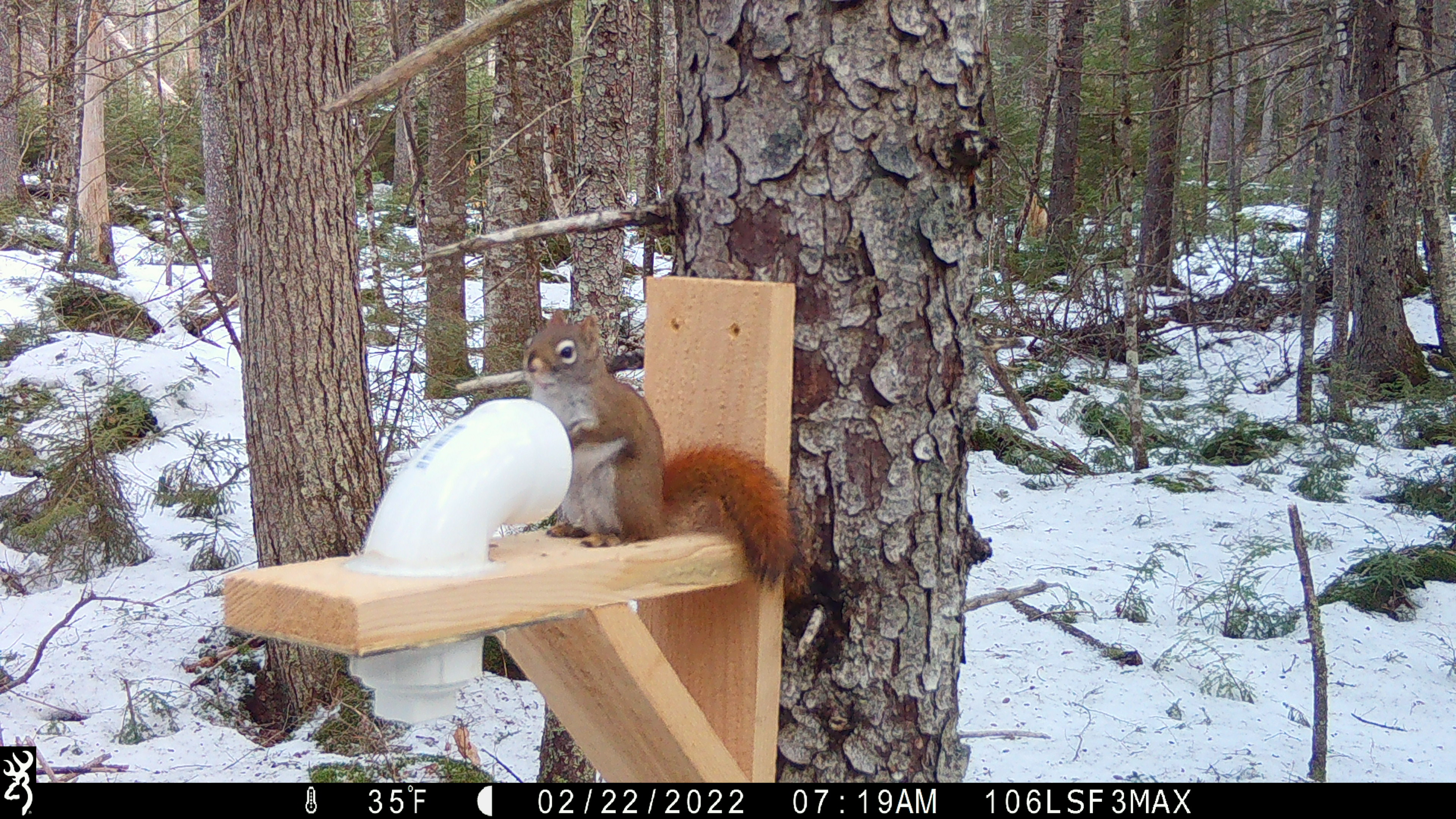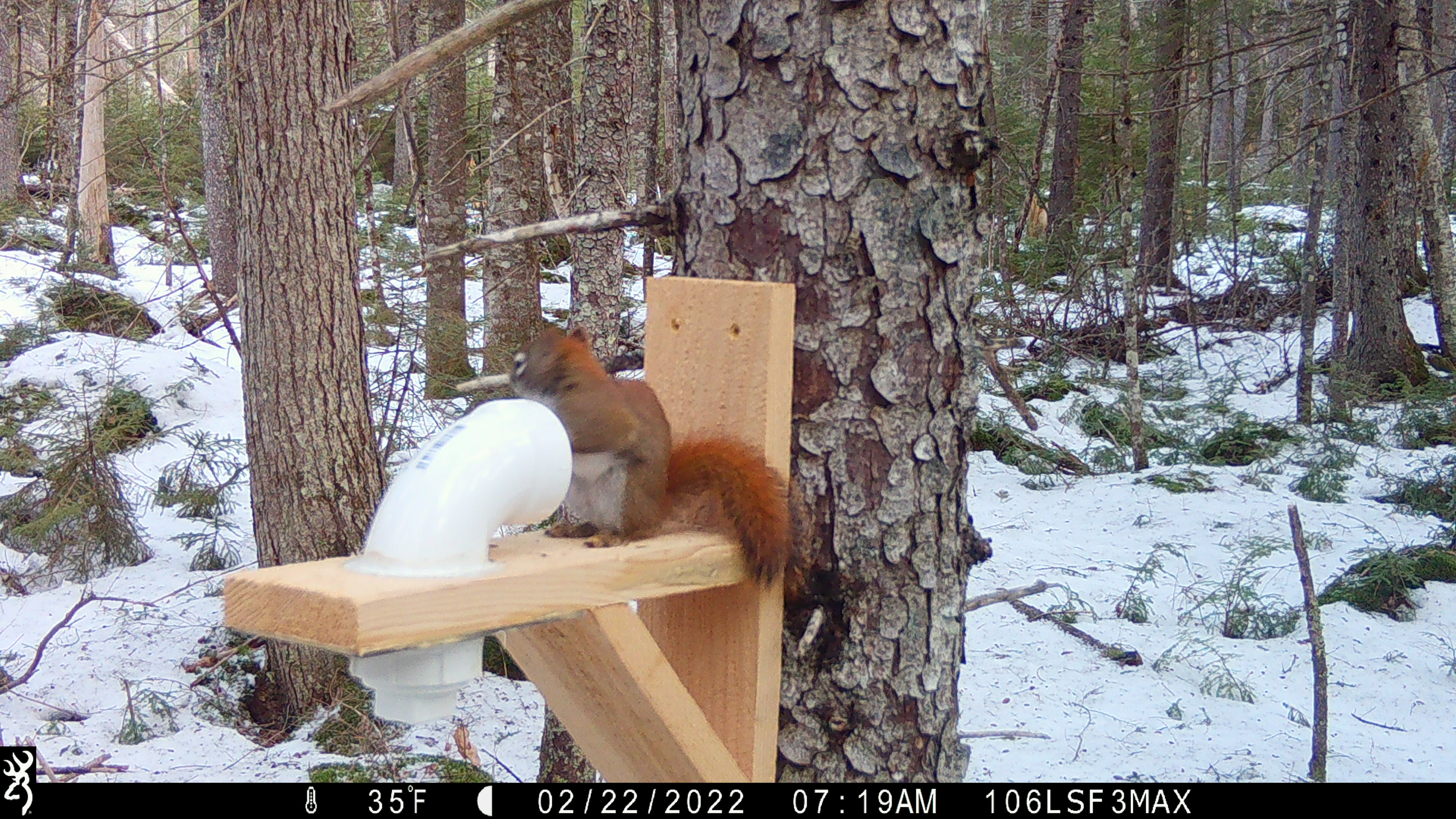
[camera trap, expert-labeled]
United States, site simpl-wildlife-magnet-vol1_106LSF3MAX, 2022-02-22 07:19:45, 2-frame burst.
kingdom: Animalia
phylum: Chordata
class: Mammalia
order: Rodentia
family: Sciuridae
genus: Tamiasciurus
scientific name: Tamiasciurus hudsonicus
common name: red squirrel